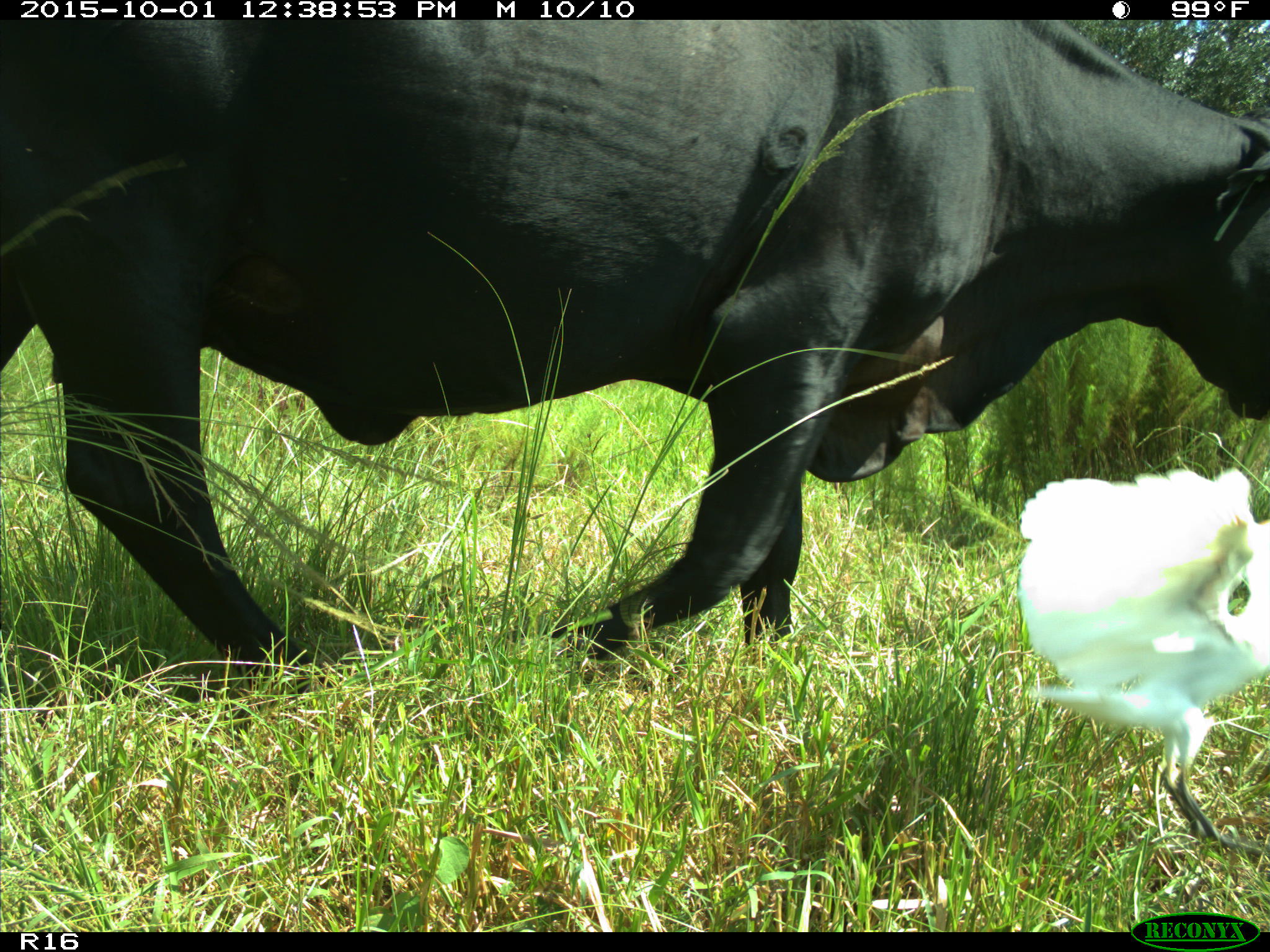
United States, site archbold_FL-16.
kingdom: Animalia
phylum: Chordata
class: Mammalia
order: Artiodactyla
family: Bovidae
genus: Bos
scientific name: Bos taurus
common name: domestic cow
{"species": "Bos taurus (domestic cow)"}